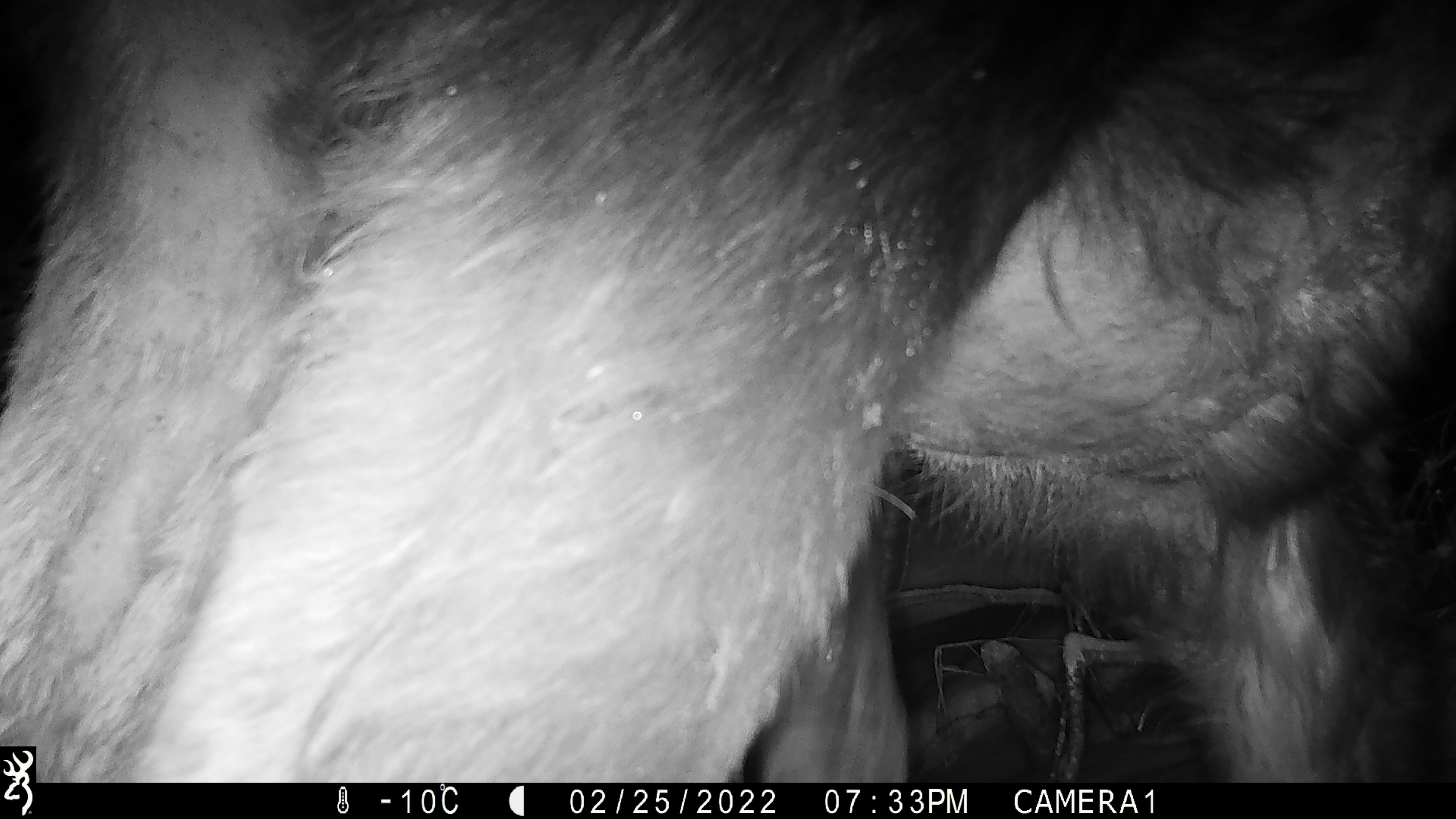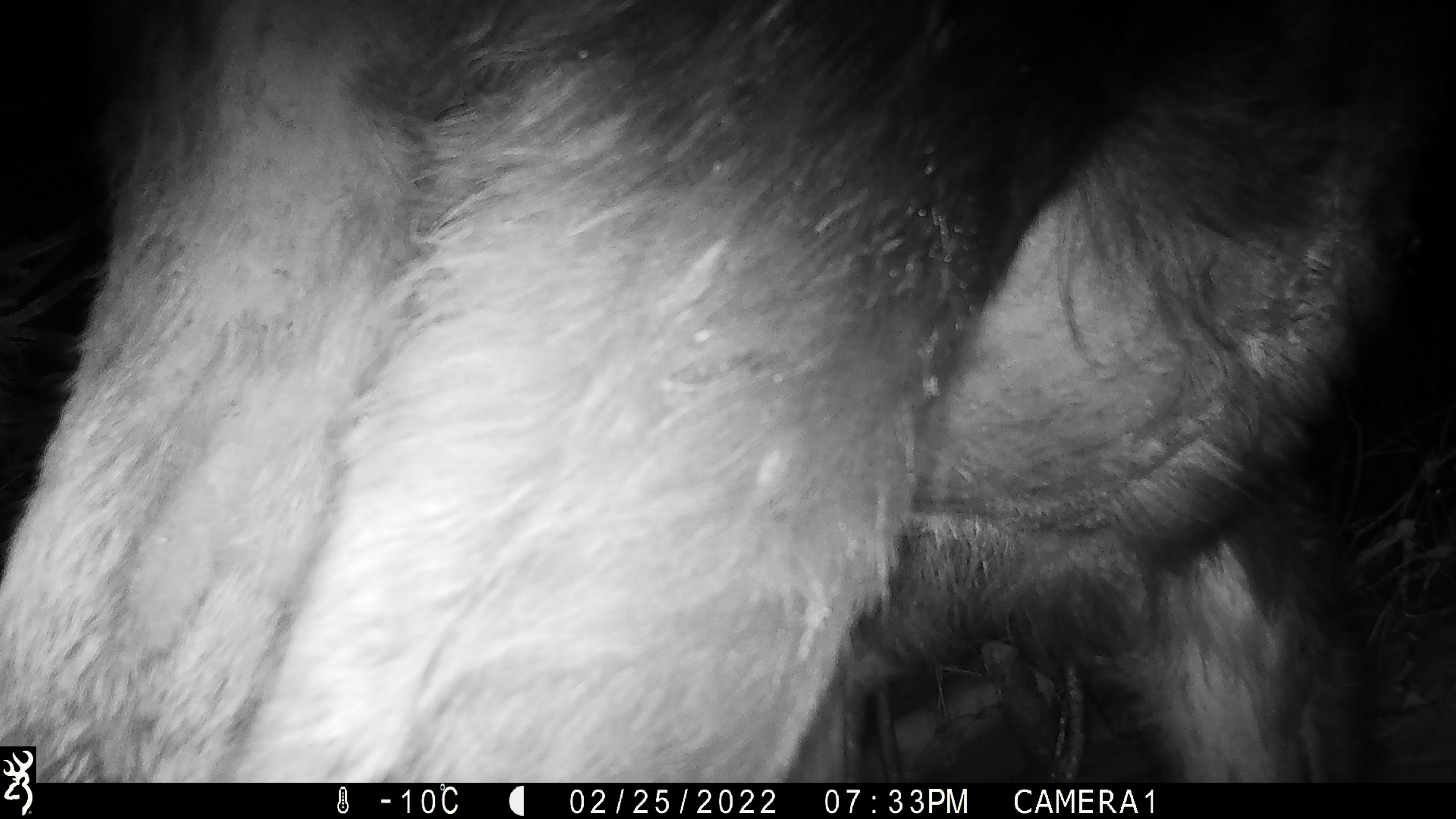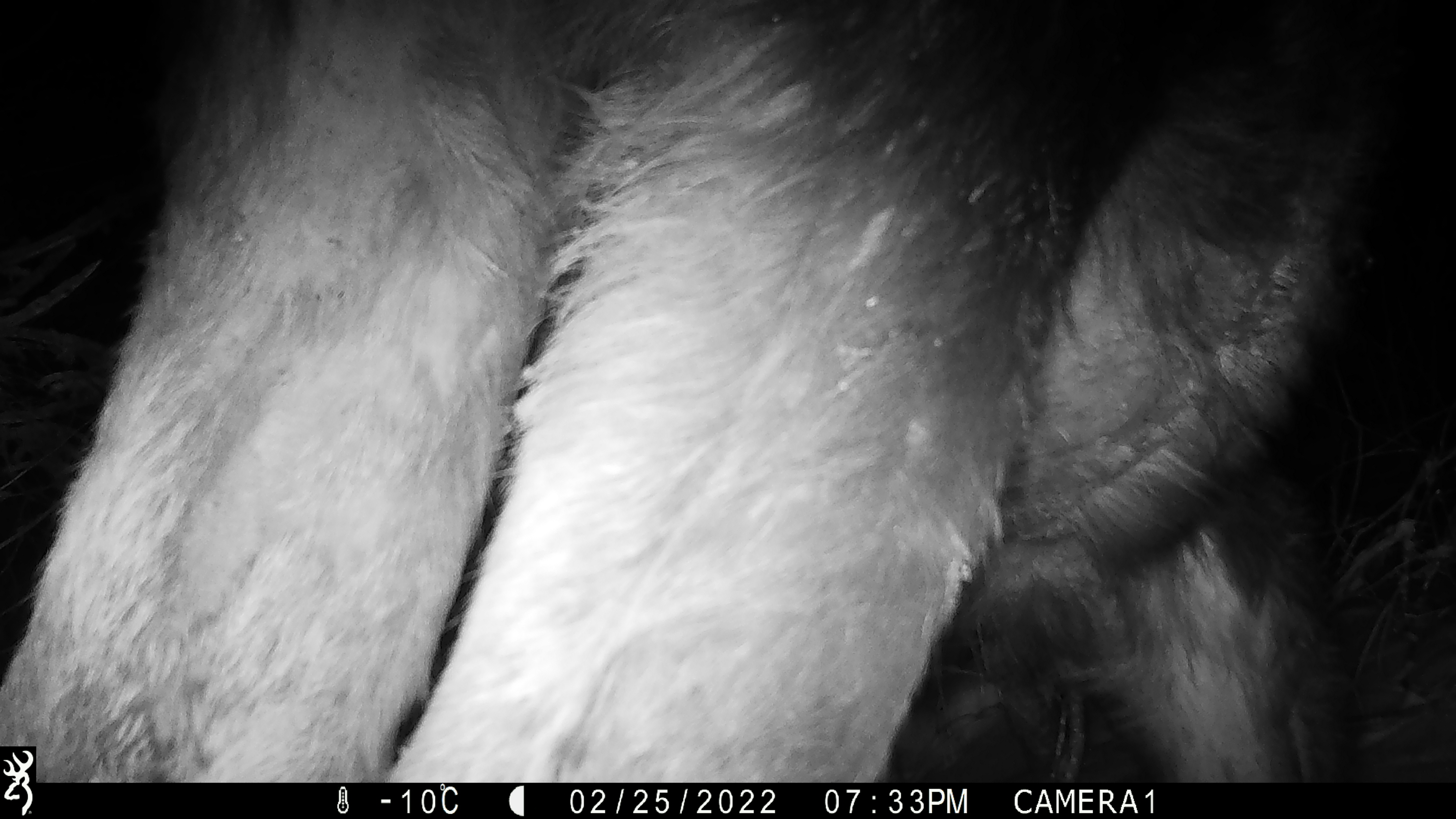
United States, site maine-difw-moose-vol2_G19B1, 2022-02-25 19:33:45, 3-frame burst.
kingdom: Animalia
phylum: Chordata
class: Mammalia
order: Artiodactyla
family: Cervidae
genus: Alces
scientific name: Alces alces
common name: moose